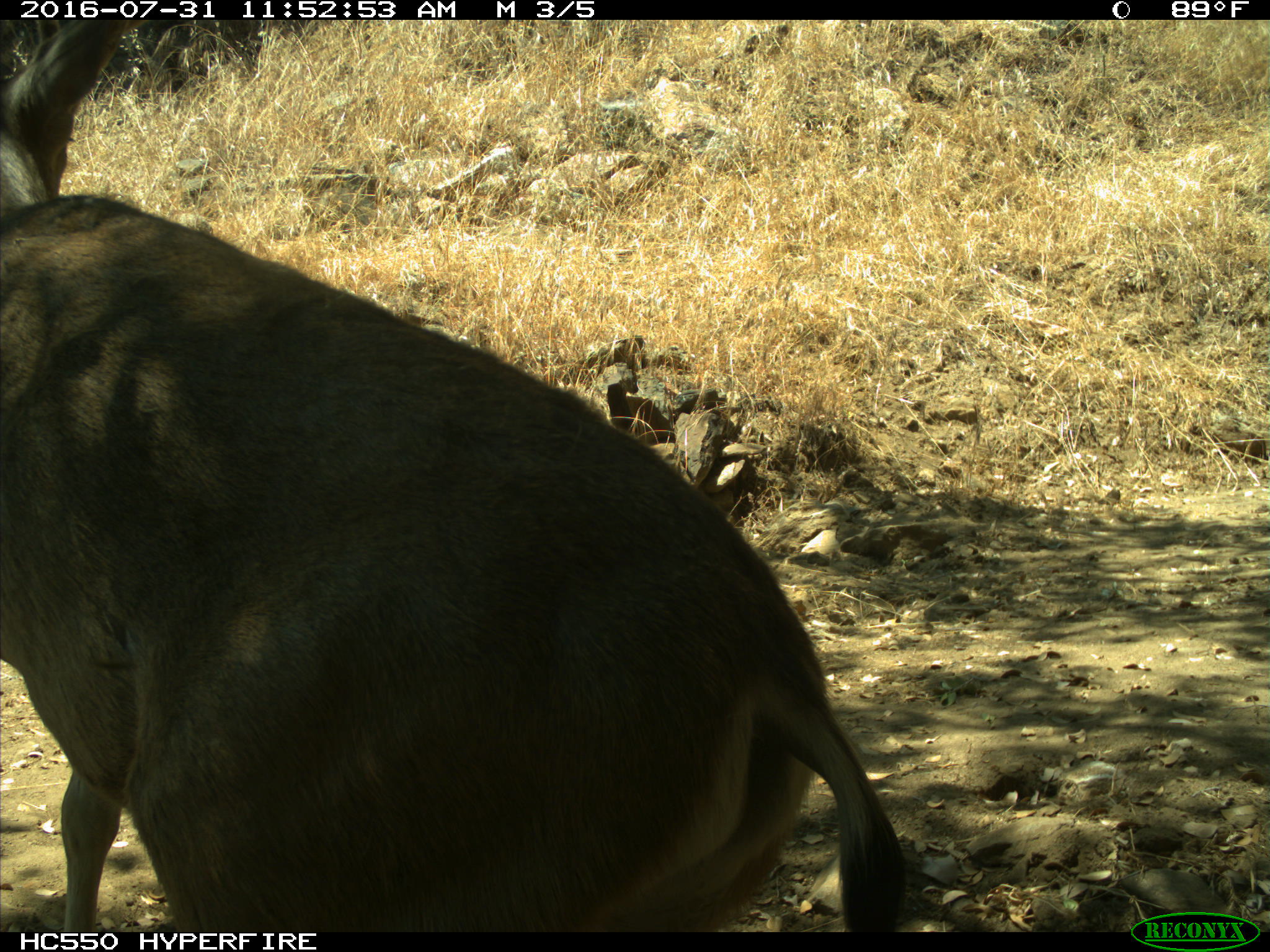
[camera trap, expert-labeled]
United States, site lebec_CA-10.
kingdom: Animalia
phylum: Chordata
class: Mammalia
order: Artiodactyla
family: Cervidae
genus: Odocoileus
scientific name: Odocoileus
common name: deer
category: unidentified deer